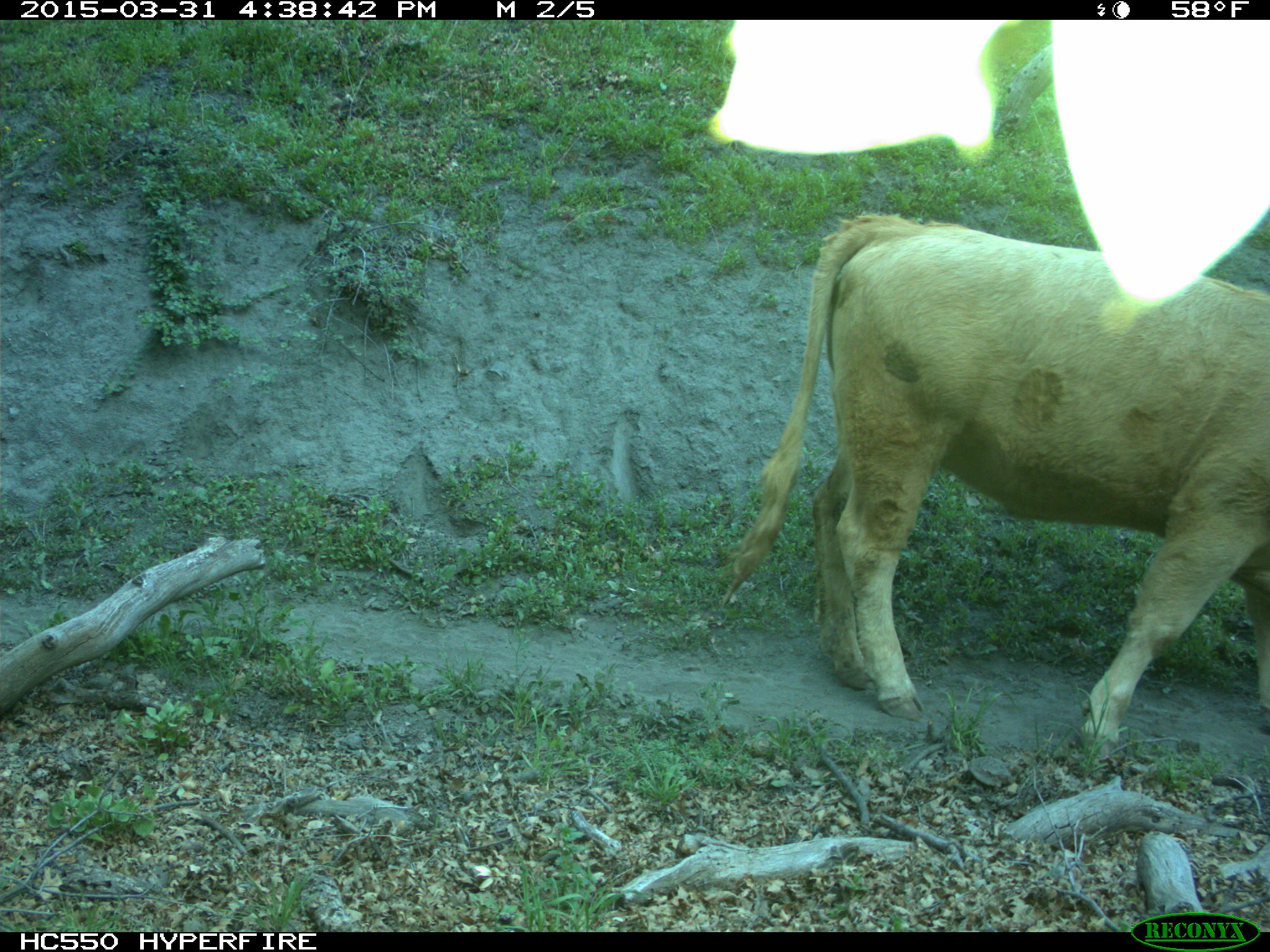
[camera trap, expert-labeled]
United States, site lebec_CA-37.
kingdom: Animalia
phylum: Chordata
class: Mammalia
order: Artiodactyla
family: Bovidae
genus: Bos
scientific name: Bos taurus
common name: domestic cow